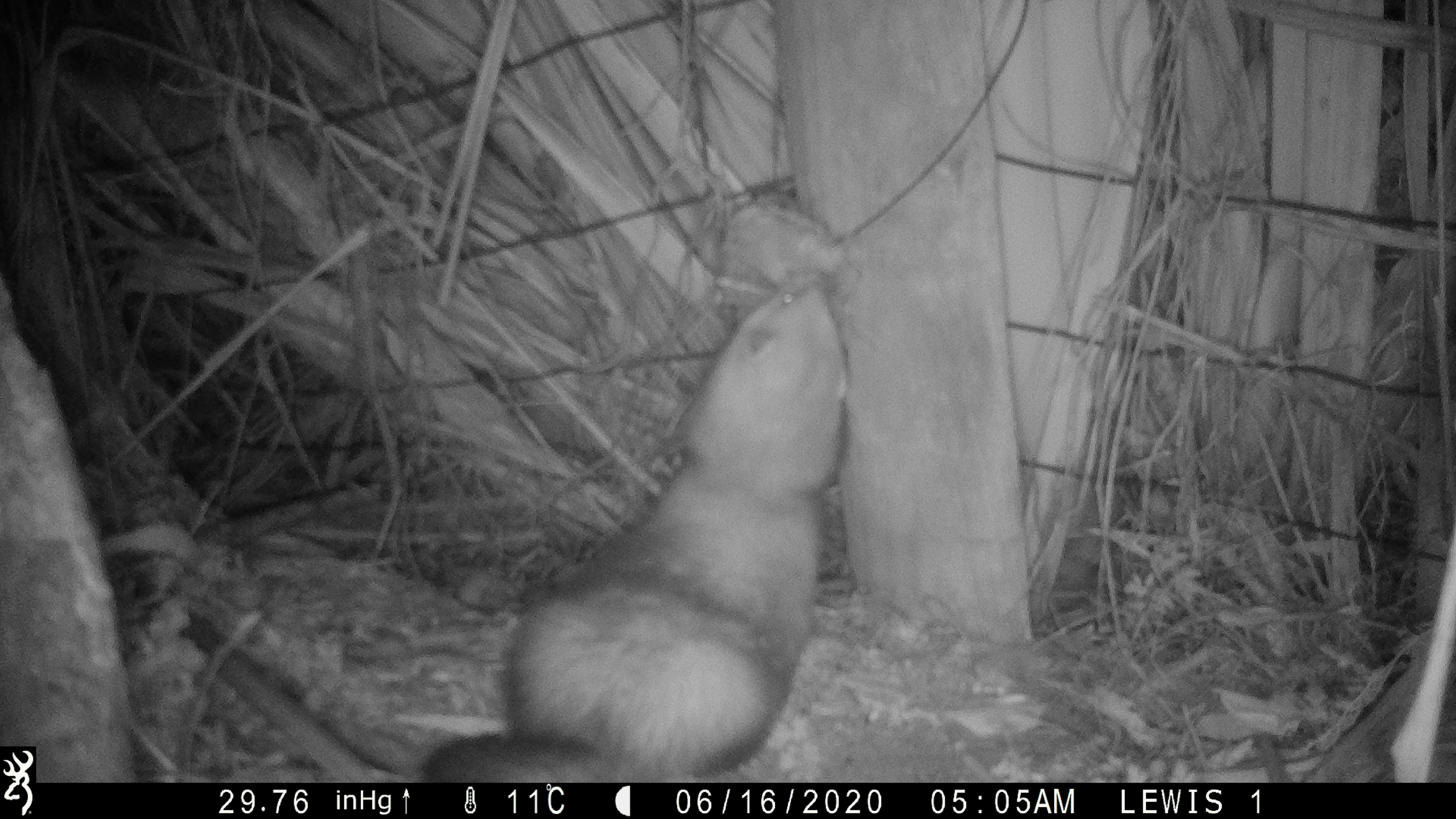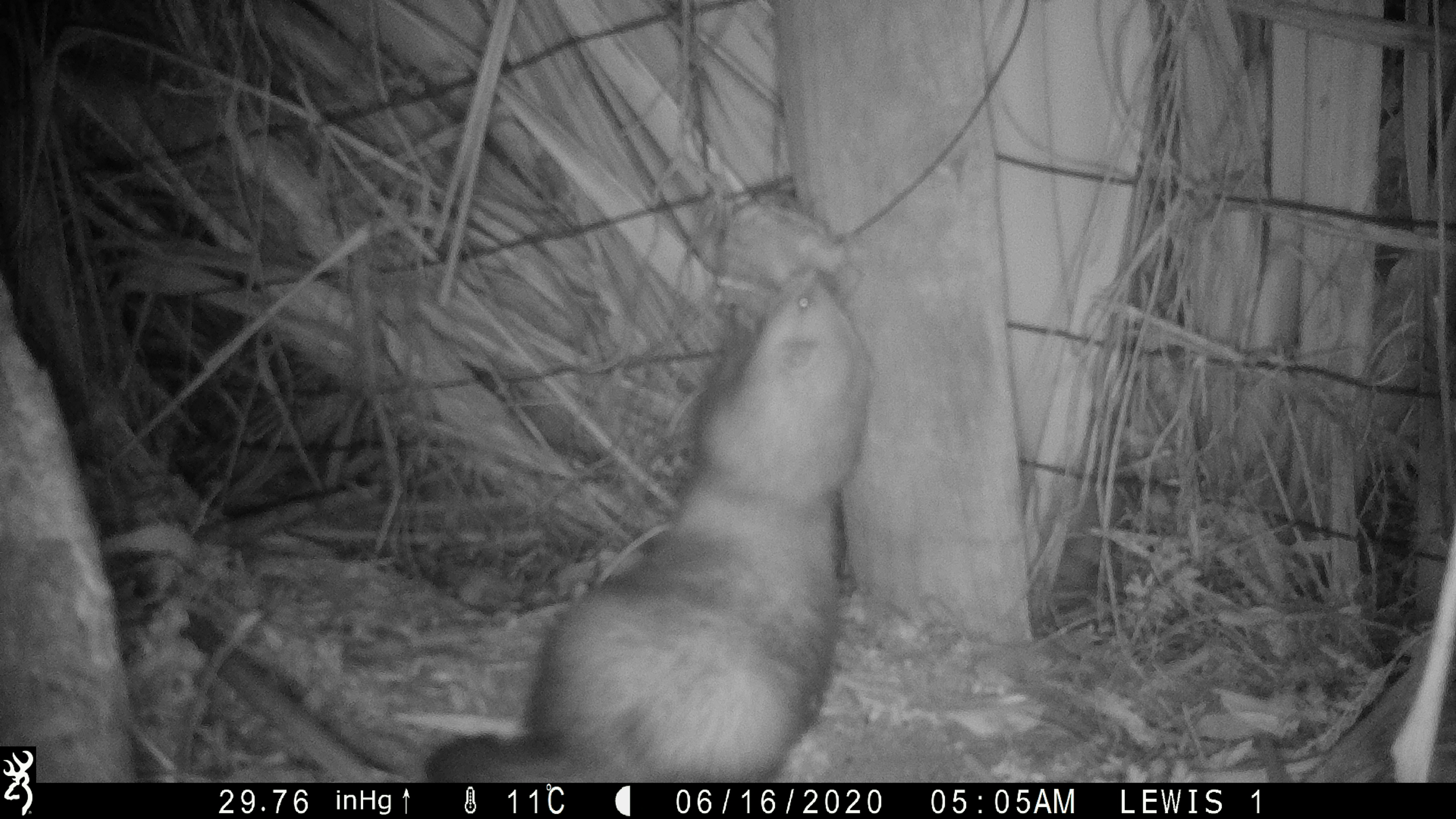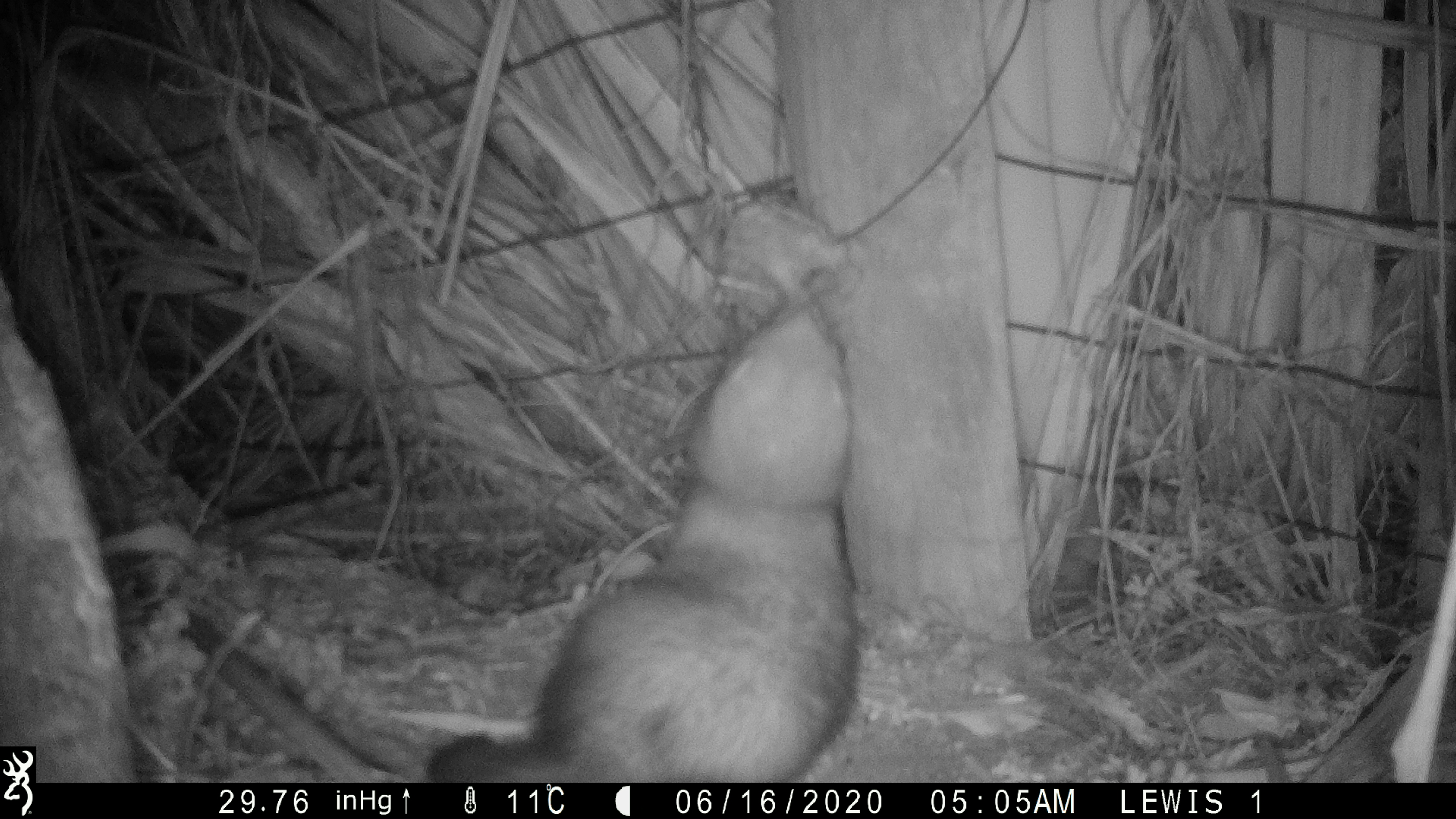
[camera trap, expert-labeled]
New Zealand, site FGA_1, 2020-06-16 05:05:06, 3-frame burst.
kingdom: Animalia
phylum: Chordata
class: Mammalia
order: Carnivora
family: Mustelidae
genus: Mustela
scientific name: Mustela furo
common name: ferret